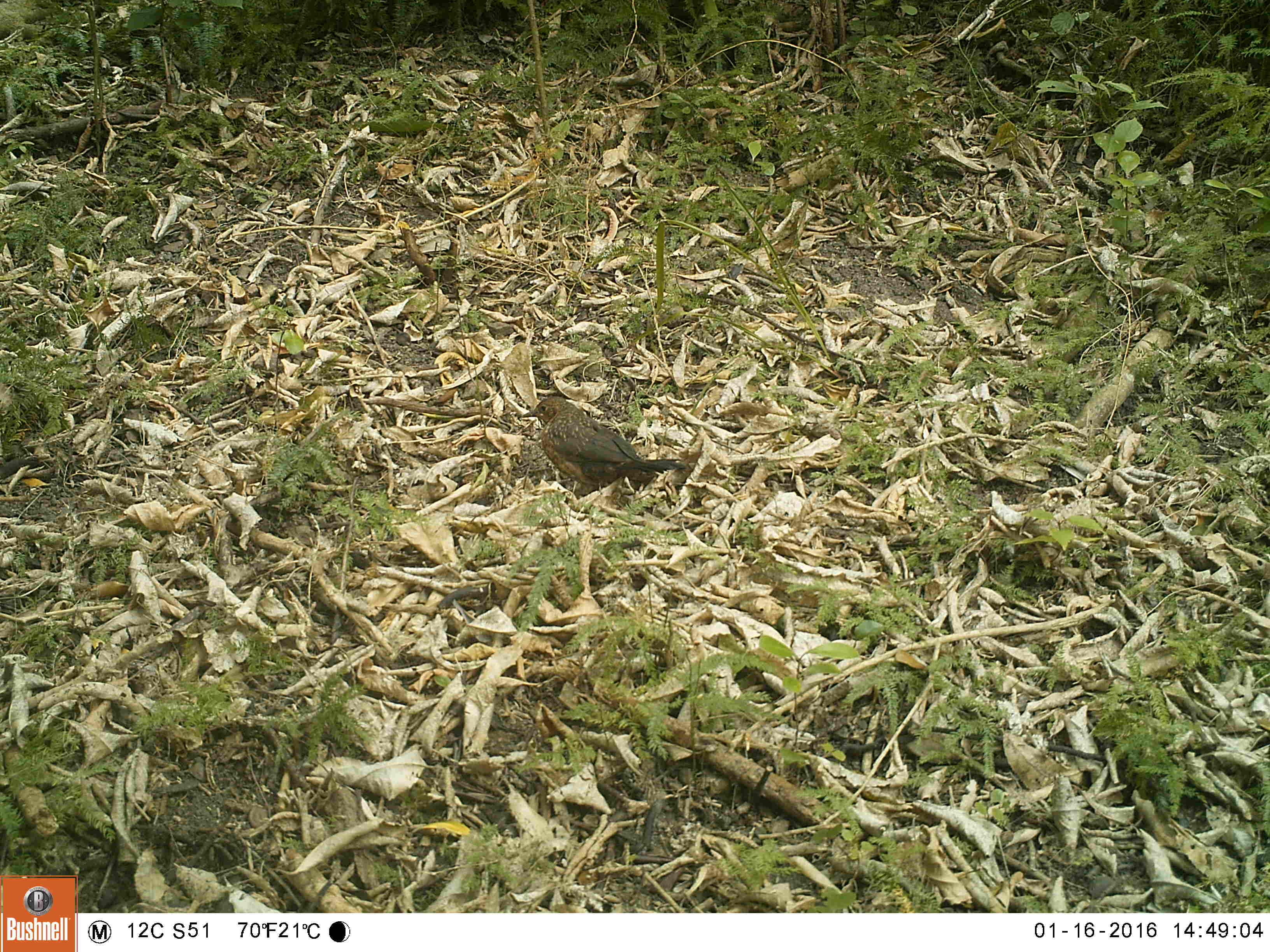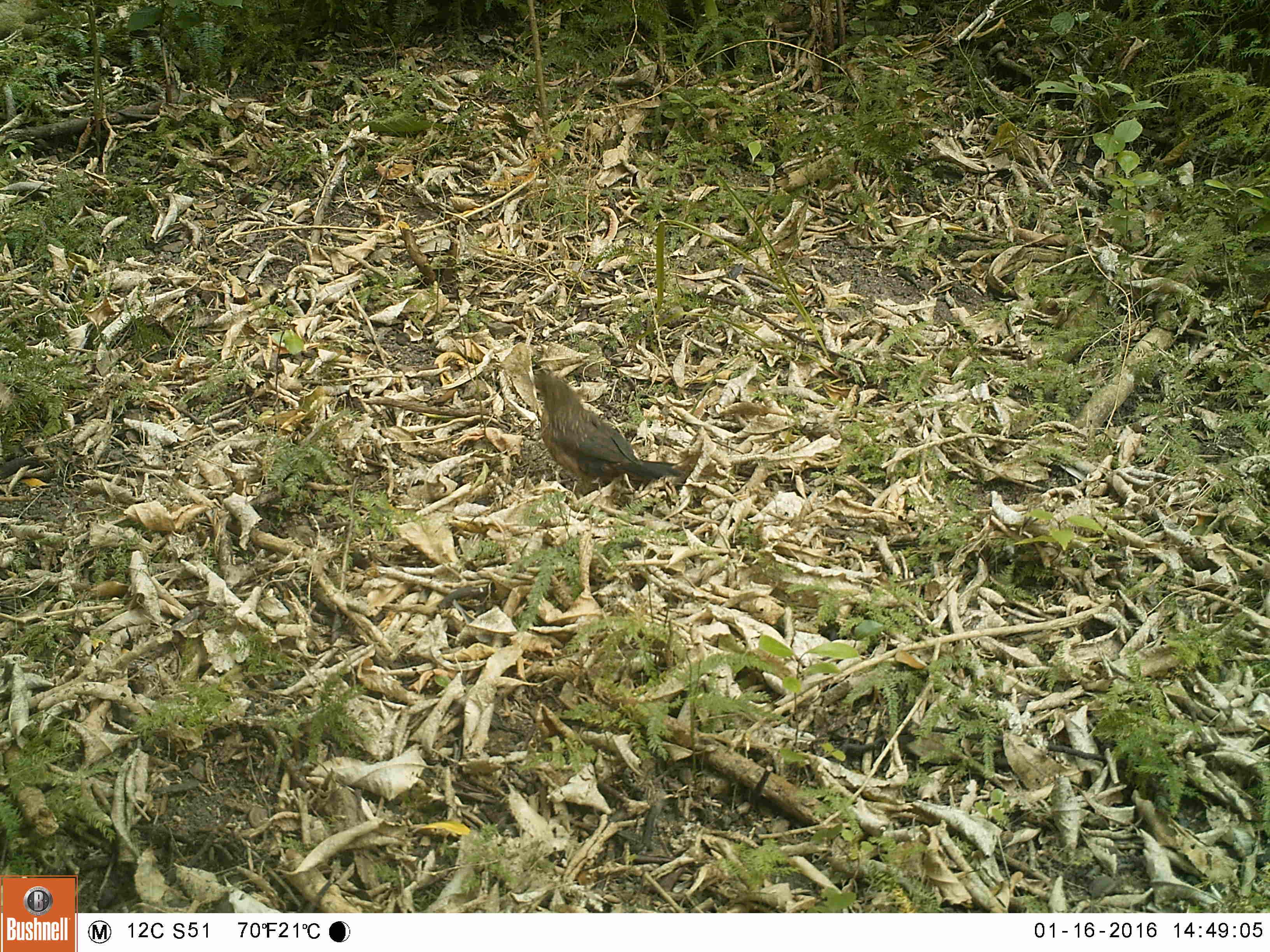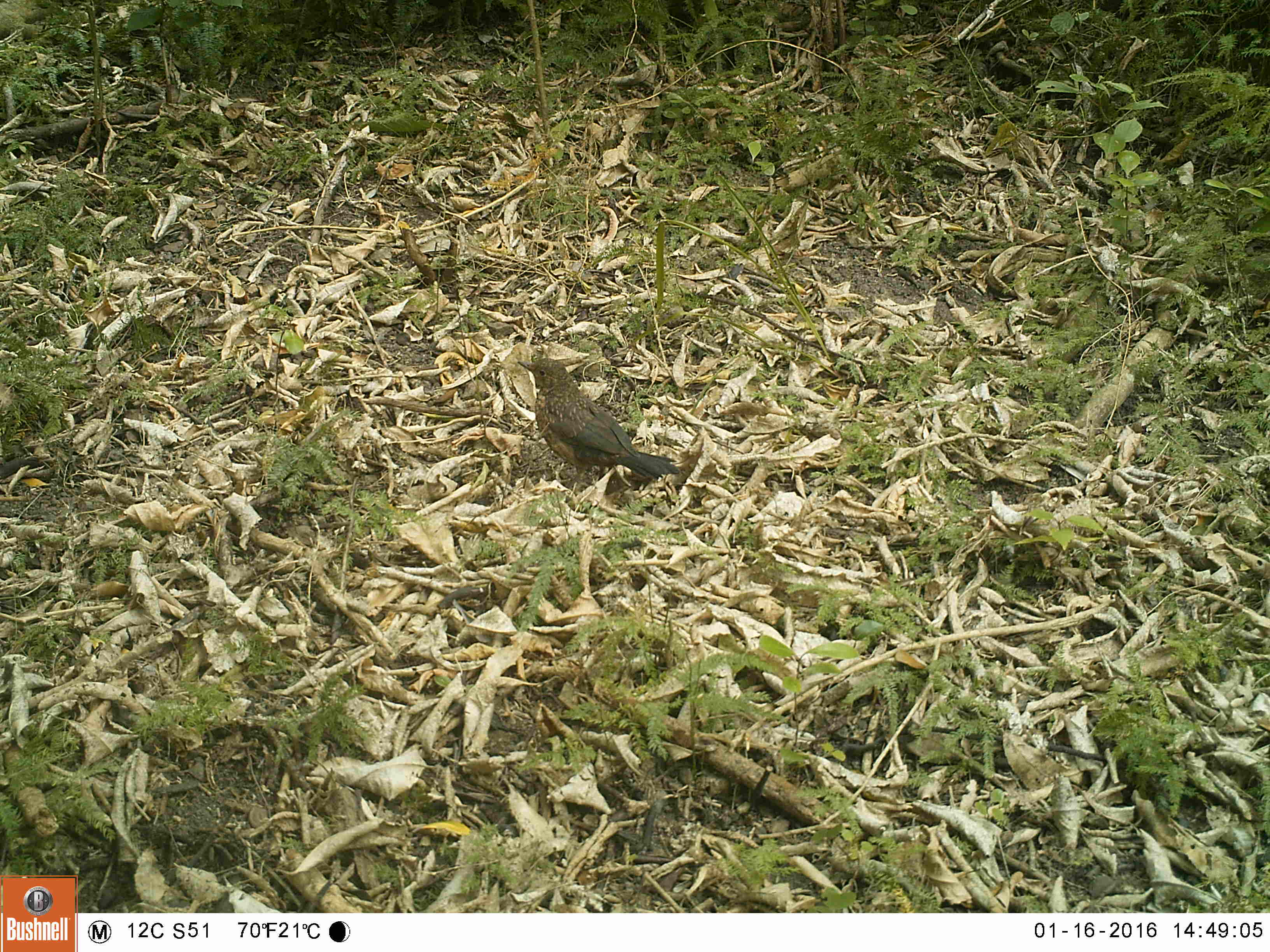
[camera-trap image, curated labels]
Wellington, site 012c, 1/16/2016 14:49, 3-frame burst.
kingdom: Animalia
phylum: Chordata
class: Aves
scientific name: Aves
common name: bird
Bird (Aves).